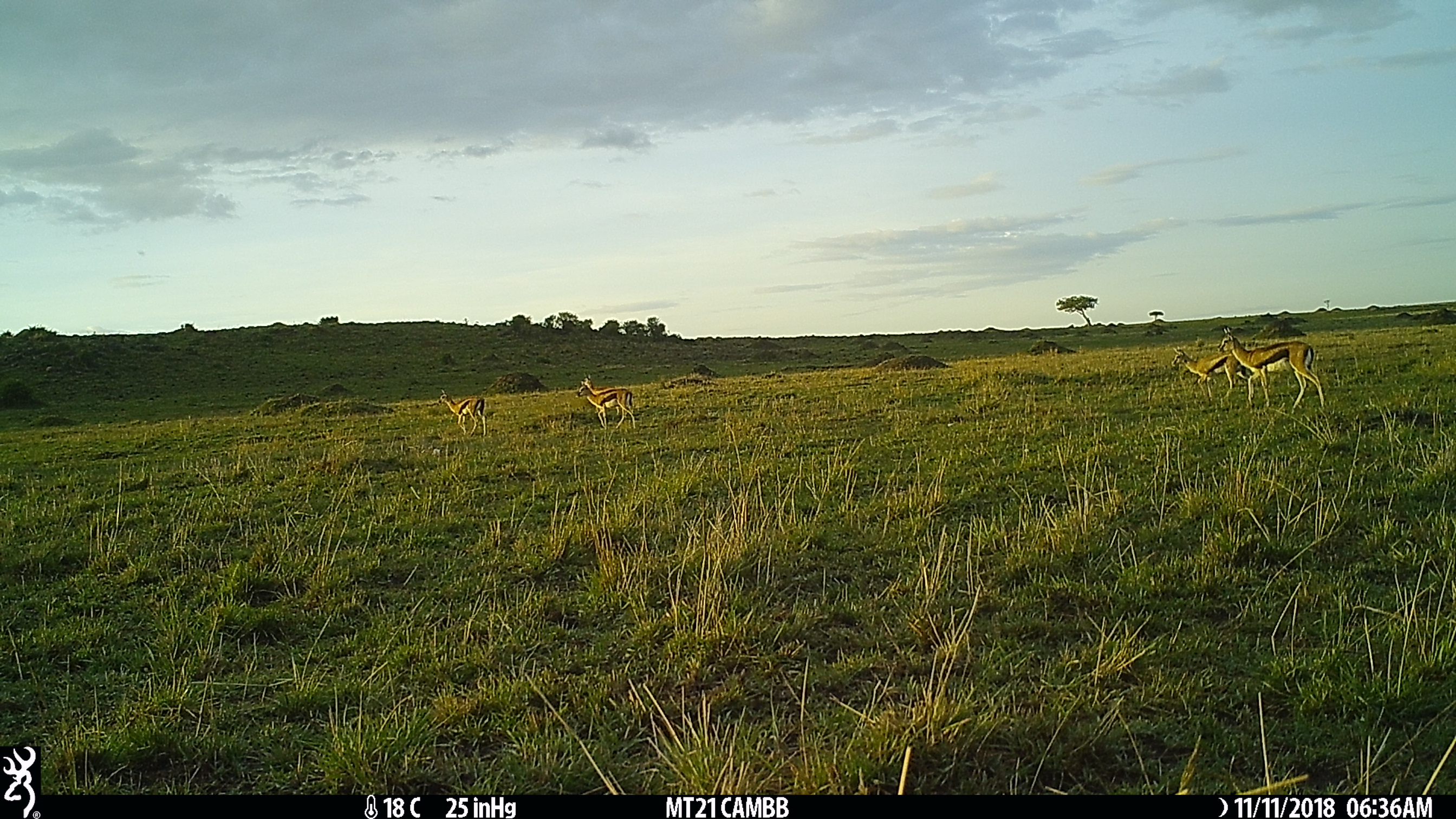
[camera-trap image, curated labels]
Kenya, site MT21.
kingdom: Animalia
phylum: Chordata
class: Mammalia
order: Artiodactyla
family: Bovidae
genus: Eudorcas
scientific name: Eudorcas thomsonii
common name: thomon's gazelle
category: gazelle thomsons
Gazelle thomsons (thomon's gazelle) (Eudorcas thomsonii).